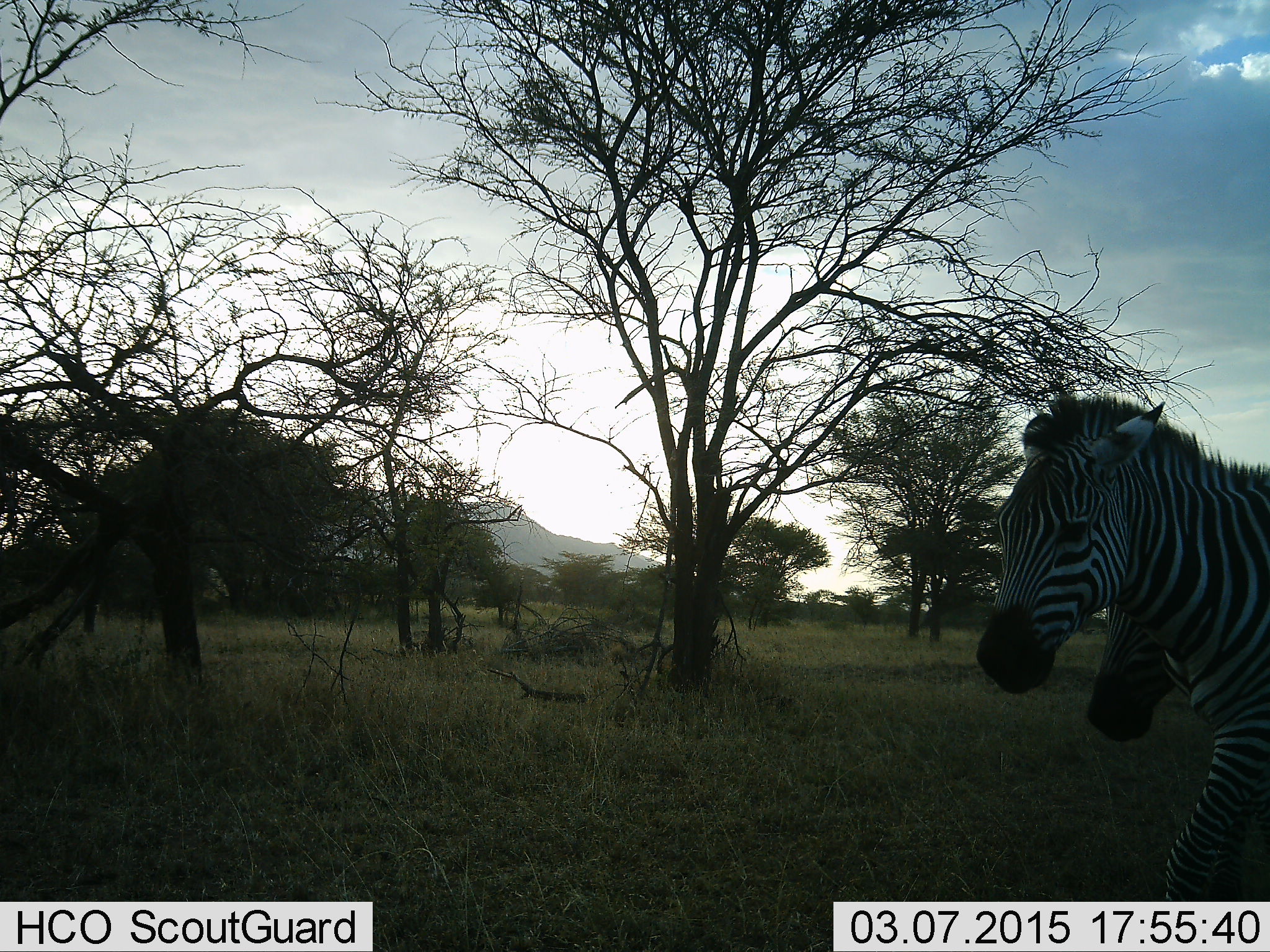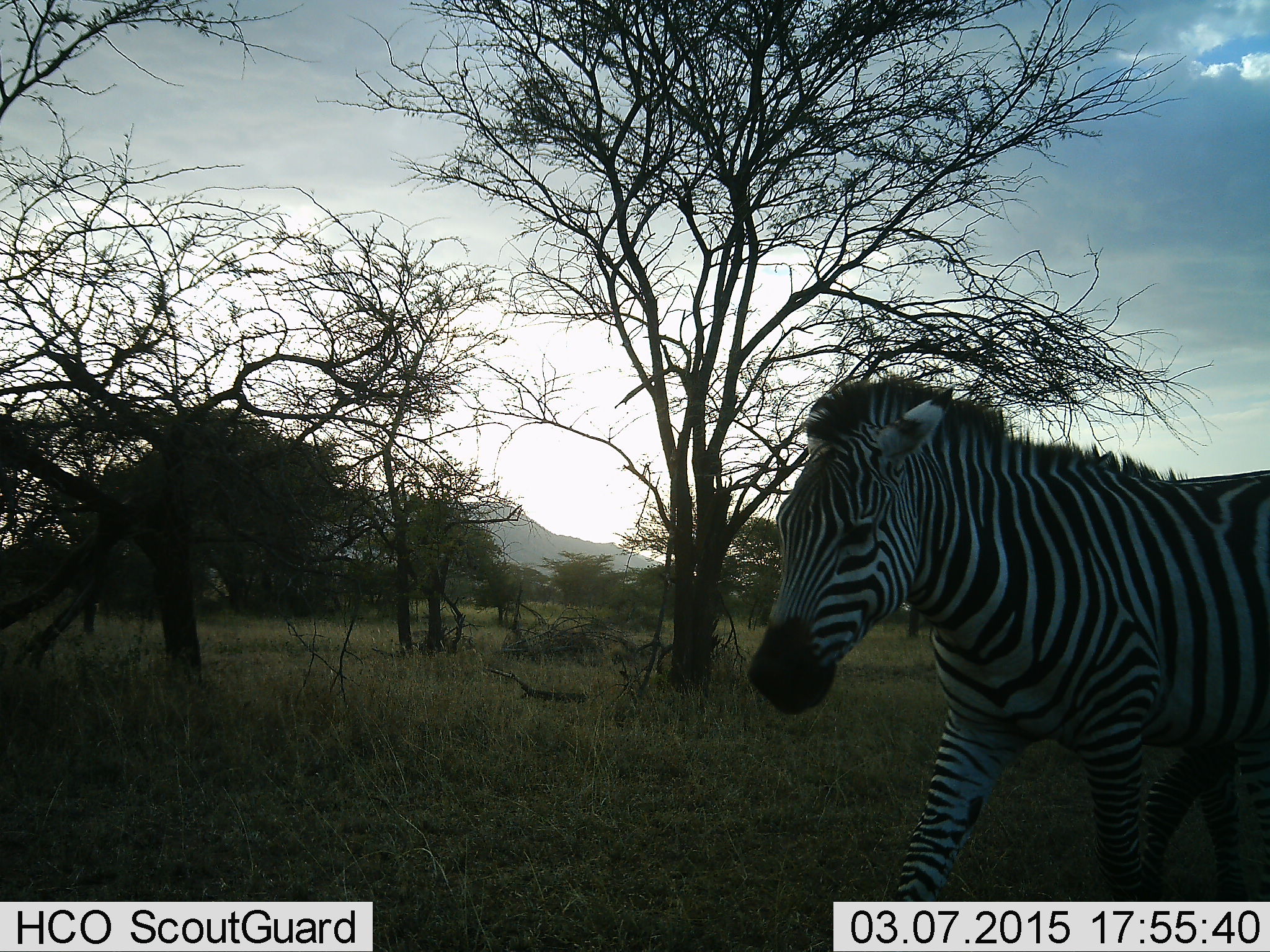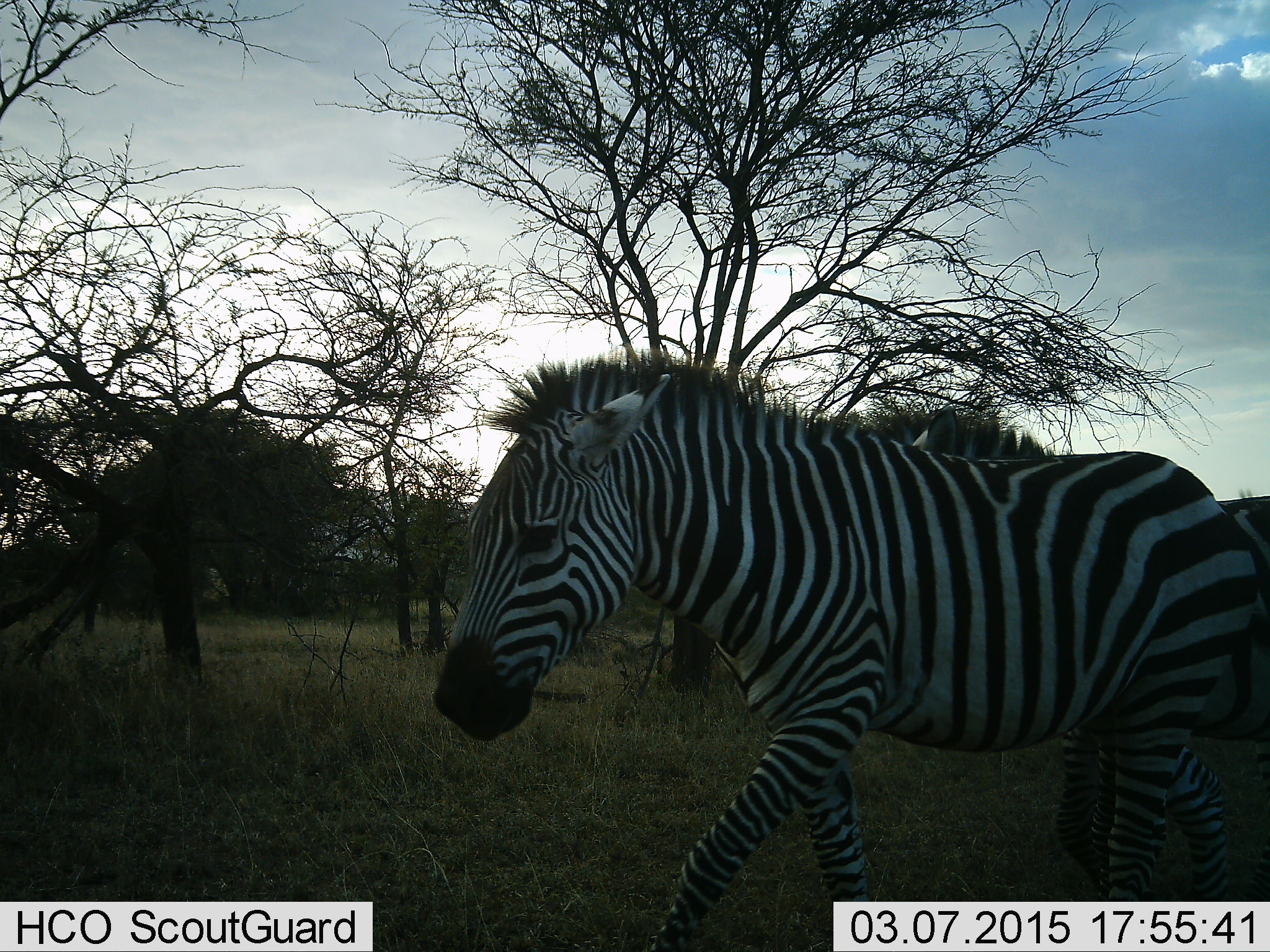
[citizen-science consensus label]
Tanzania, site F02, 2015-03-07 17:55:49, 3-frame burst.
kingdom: Animalia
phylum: Chordata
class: Mammalia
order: Perissodactyla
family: Equidae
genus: Equus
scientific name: Equus quagga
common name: plains zebra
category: zebra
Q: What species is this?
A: Zebra (plains zebra) (Equus quagga).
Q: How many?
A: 1.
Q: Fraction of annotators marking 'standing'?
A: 0%.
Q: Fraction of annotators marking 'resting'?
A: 0%.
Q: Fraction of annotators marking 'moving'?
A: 100%.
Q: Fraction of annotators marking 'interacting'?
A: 0%.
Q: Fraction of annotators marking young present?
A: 0%.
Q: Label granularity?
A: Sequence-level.